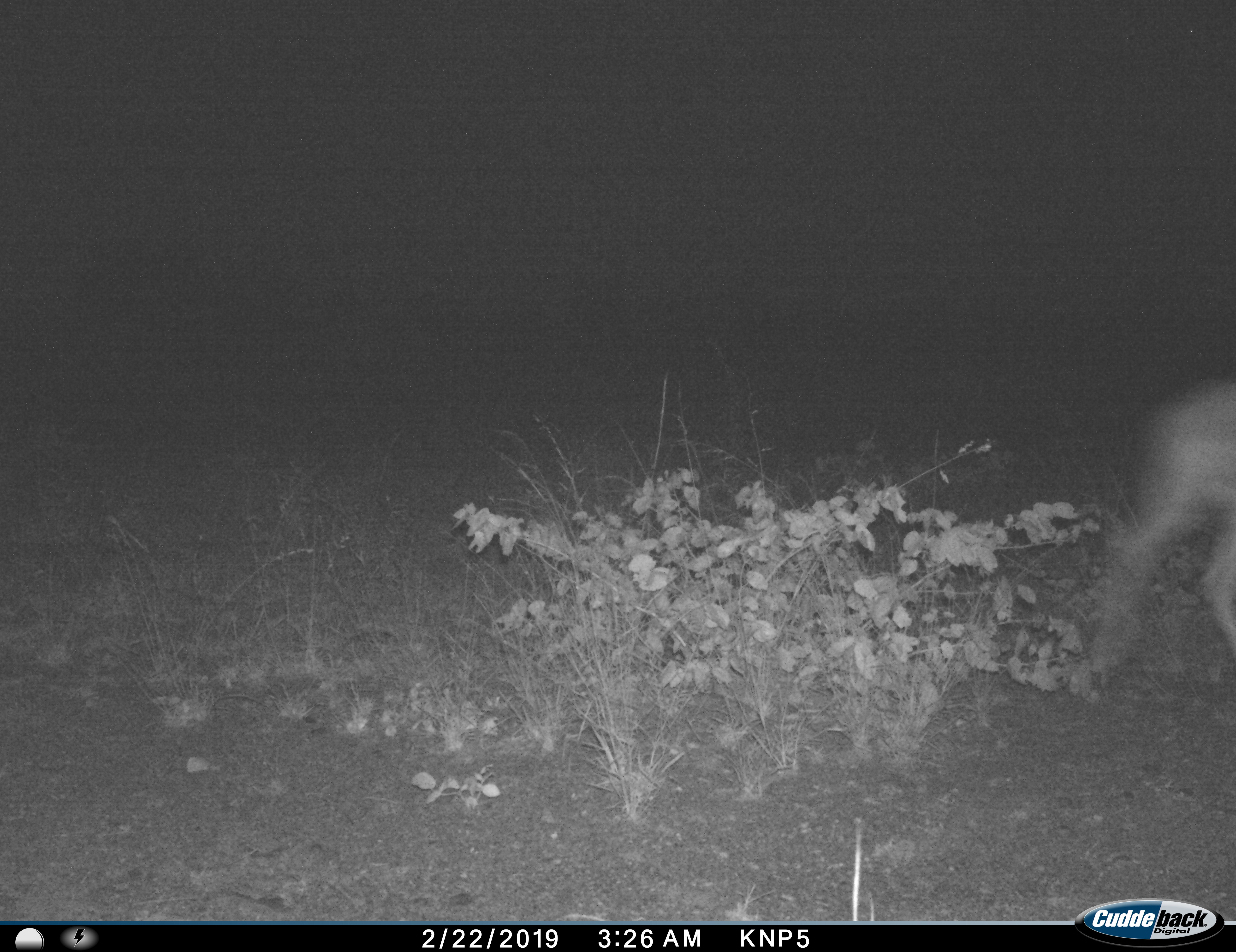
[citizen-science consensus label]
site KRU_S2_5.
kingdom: Animalia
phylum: Chordata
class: Mammalia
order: Artiodactyla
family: Bovidae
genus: Aepyceros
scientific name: Aepyceros melampus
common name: impala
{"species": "impala (Aepyceros melampus)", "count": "1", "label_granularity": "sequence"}